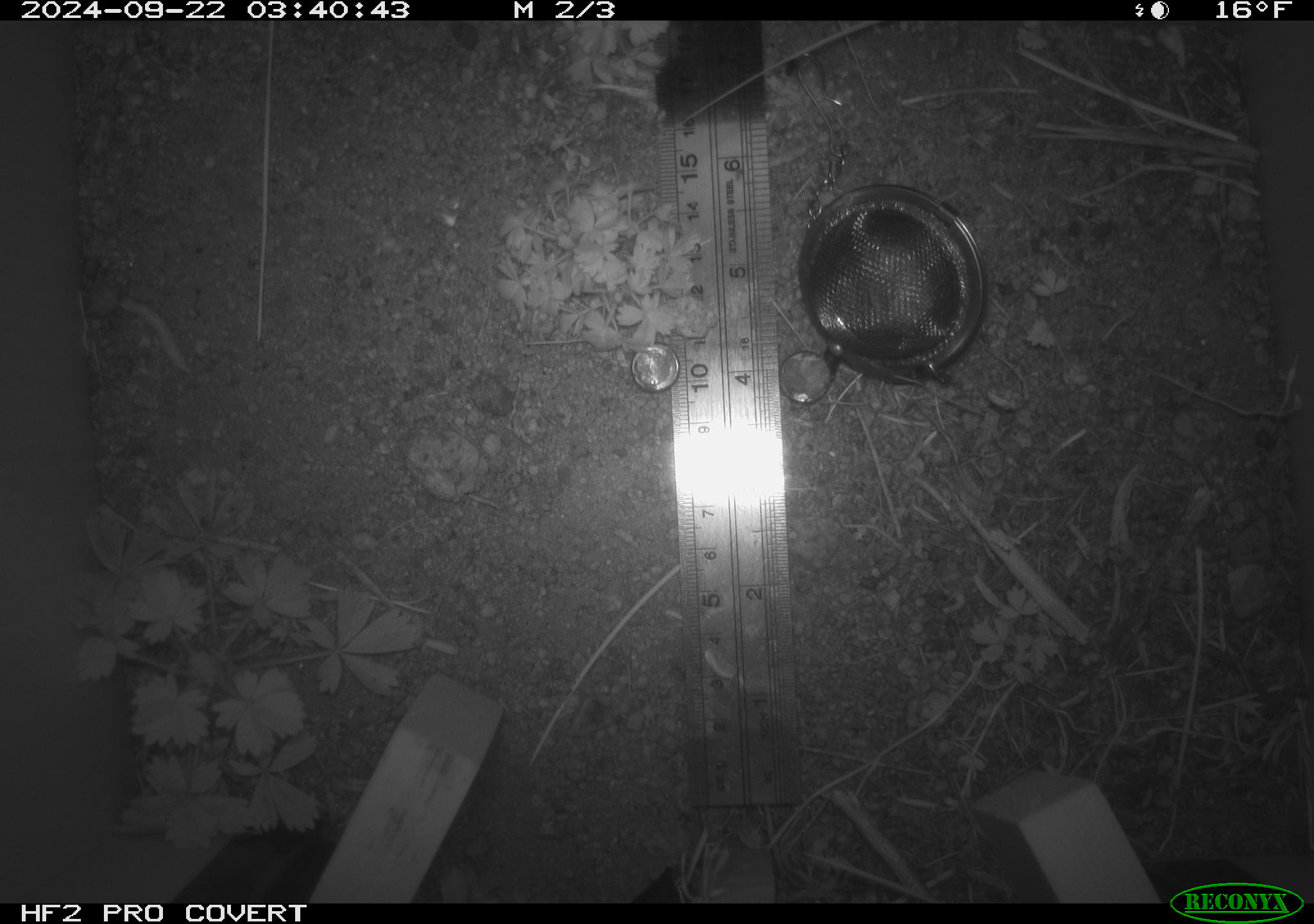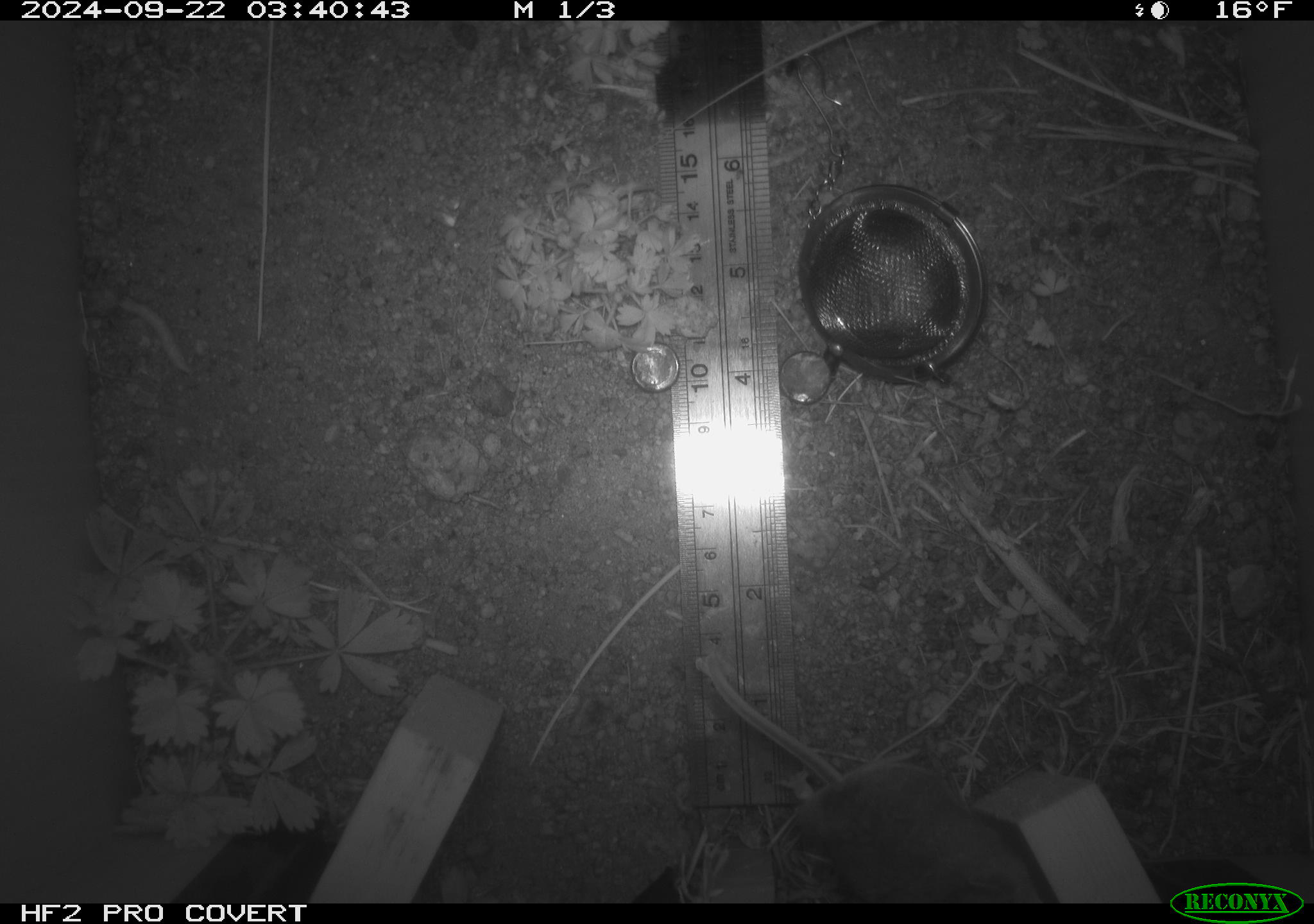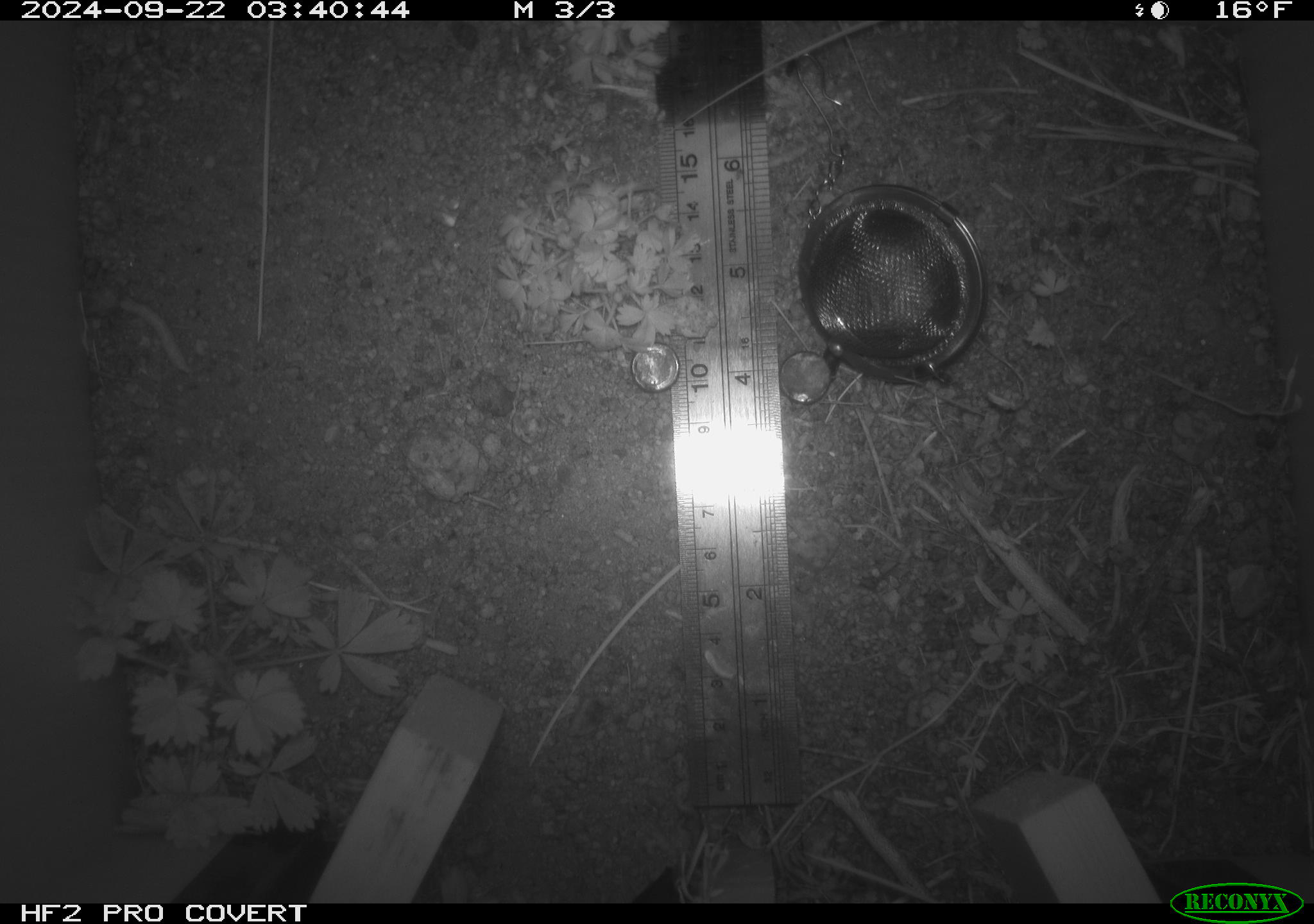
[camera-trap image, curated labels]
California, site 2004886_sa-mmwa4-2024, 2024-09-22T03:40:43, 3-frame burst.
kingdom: Animalia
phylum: Chordata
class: Mammalia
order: Rodentia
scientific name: Rodentia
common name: mouse species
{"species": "mouse species (Rodentia)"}